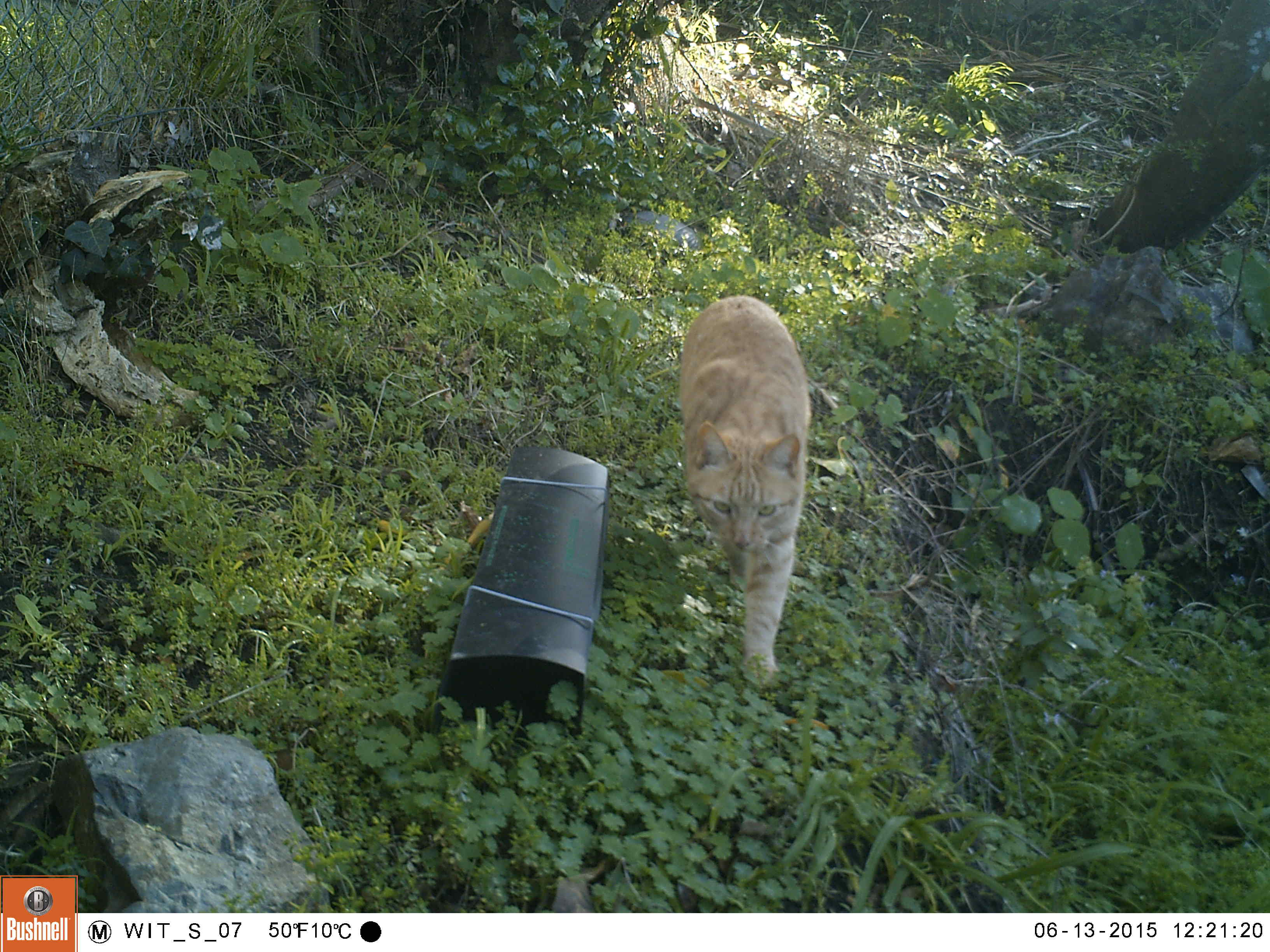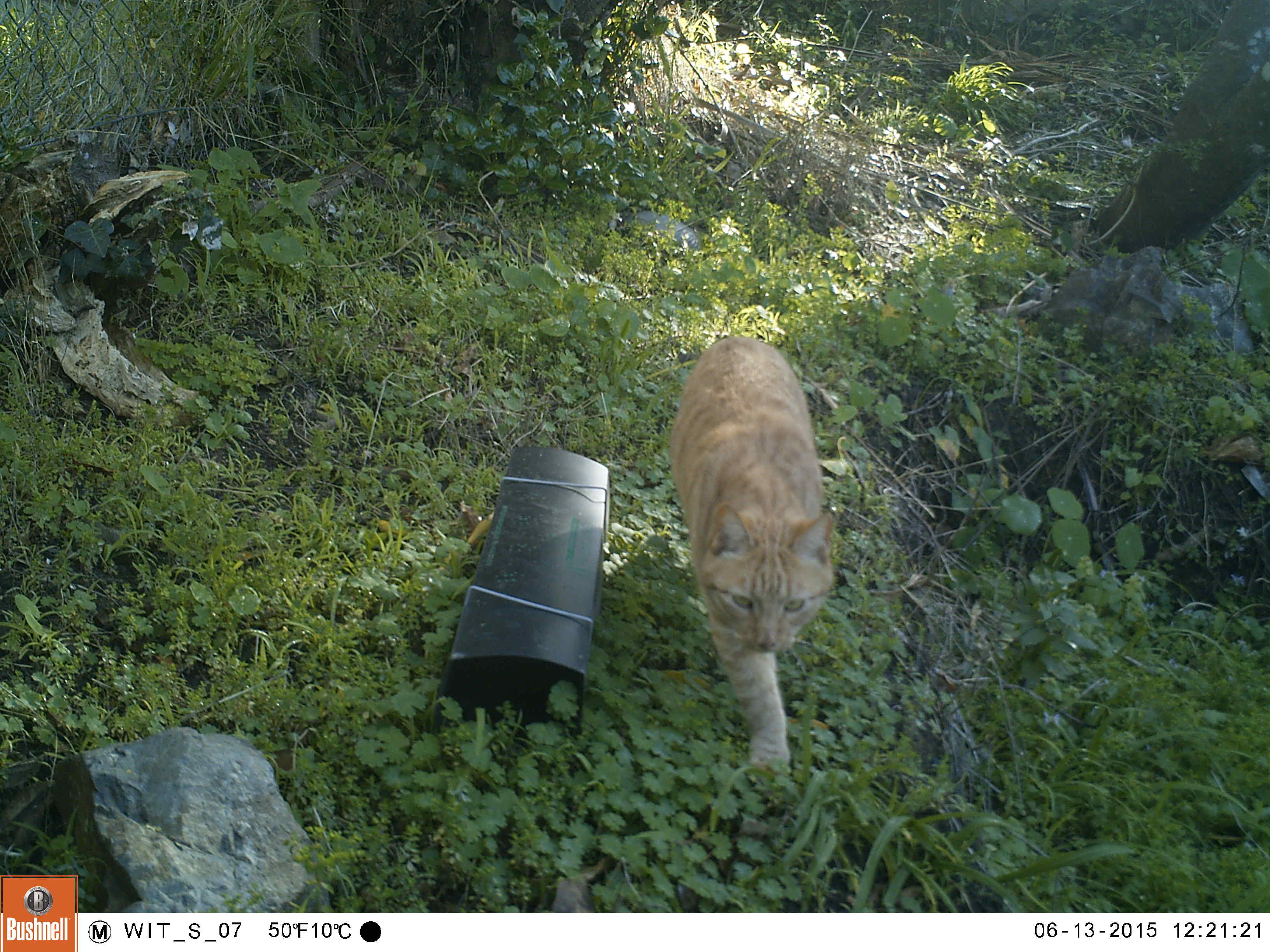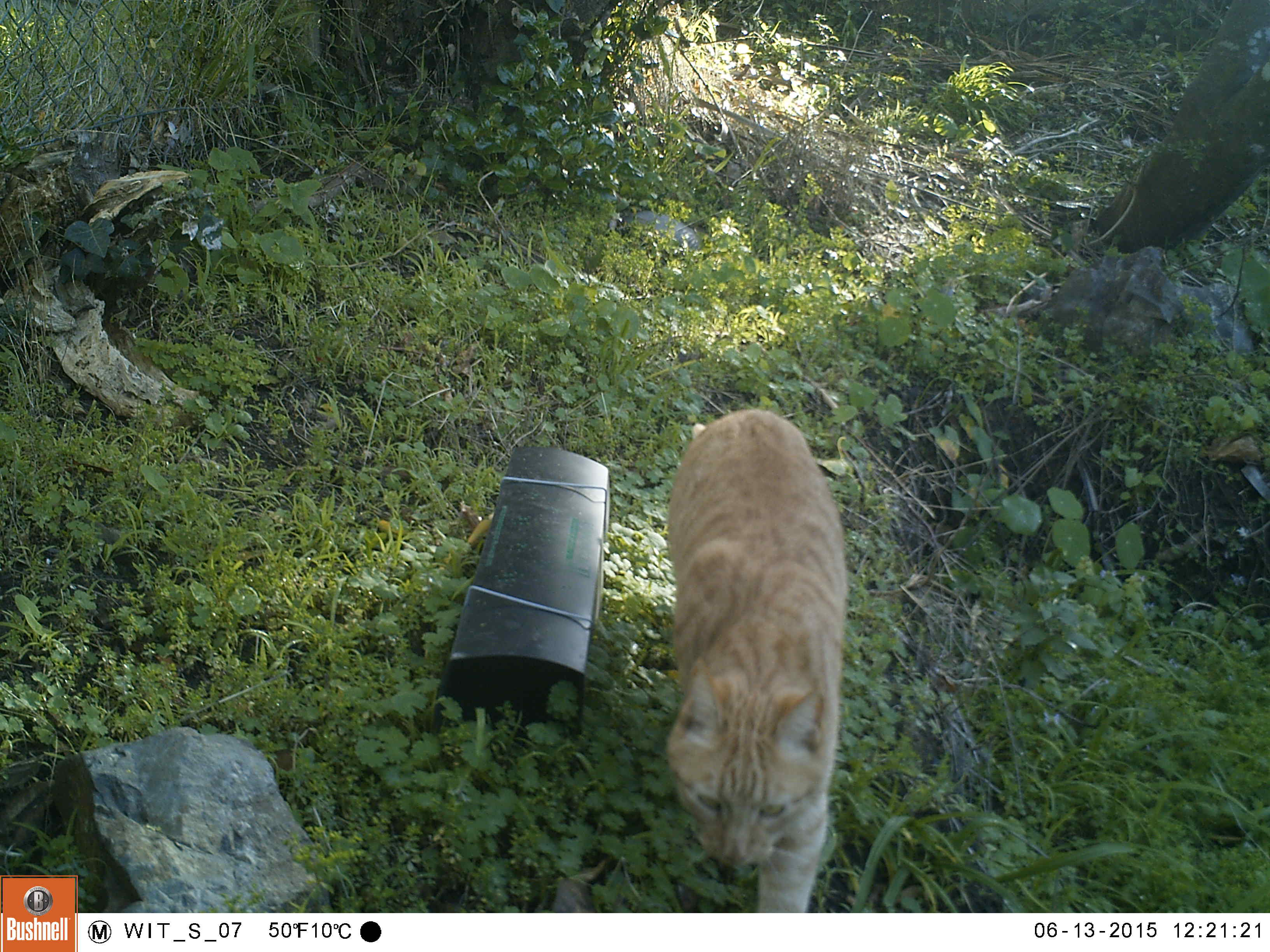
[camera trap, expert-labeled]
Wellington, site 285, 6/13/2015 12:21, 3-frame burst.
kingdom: Animalia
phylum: Chordata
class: Mammalia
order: Carnivora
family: Felidae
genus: Felis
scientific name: Felis catus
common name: cat